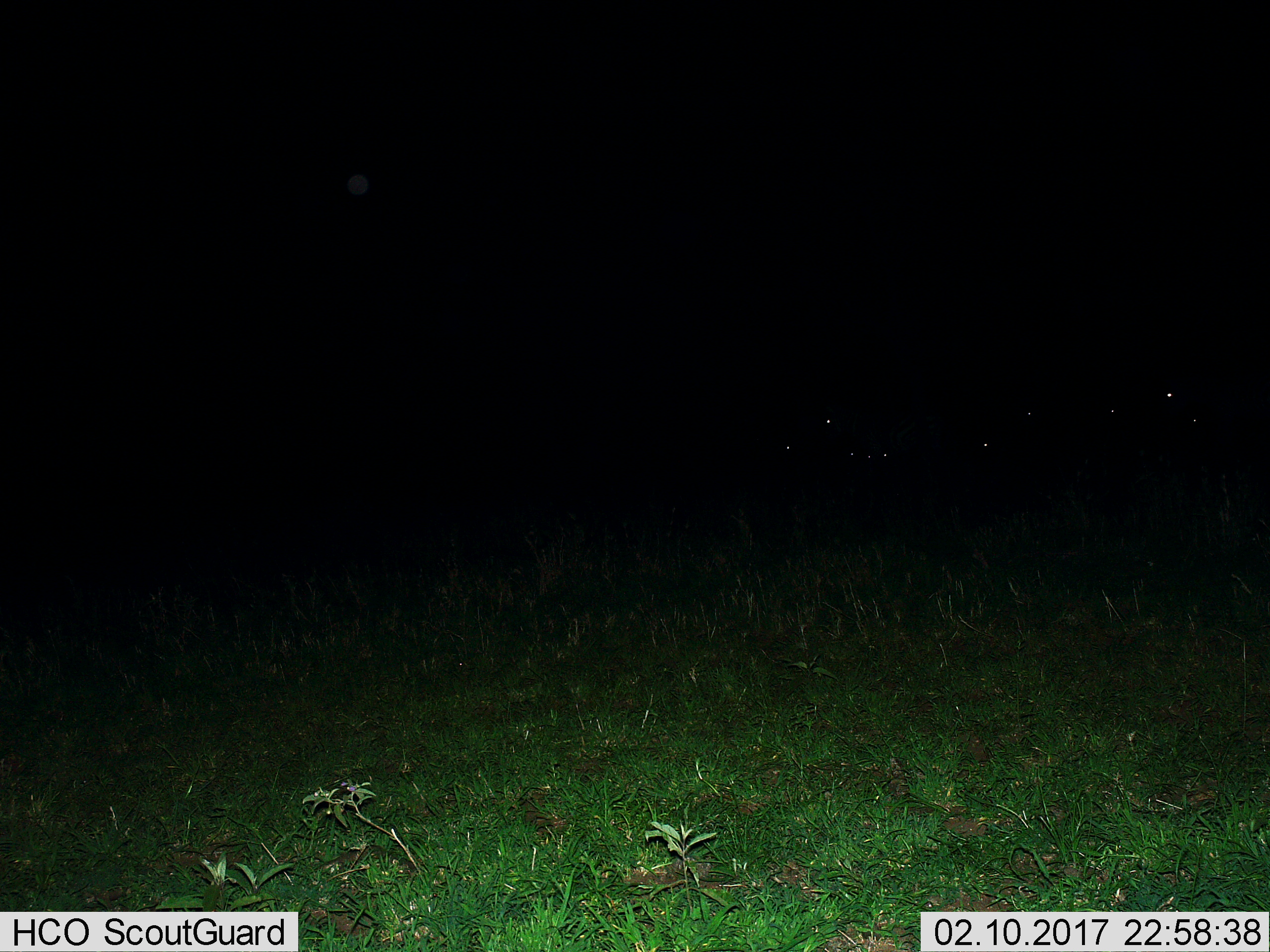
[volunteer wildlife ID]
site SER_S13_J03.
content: unidentified animal